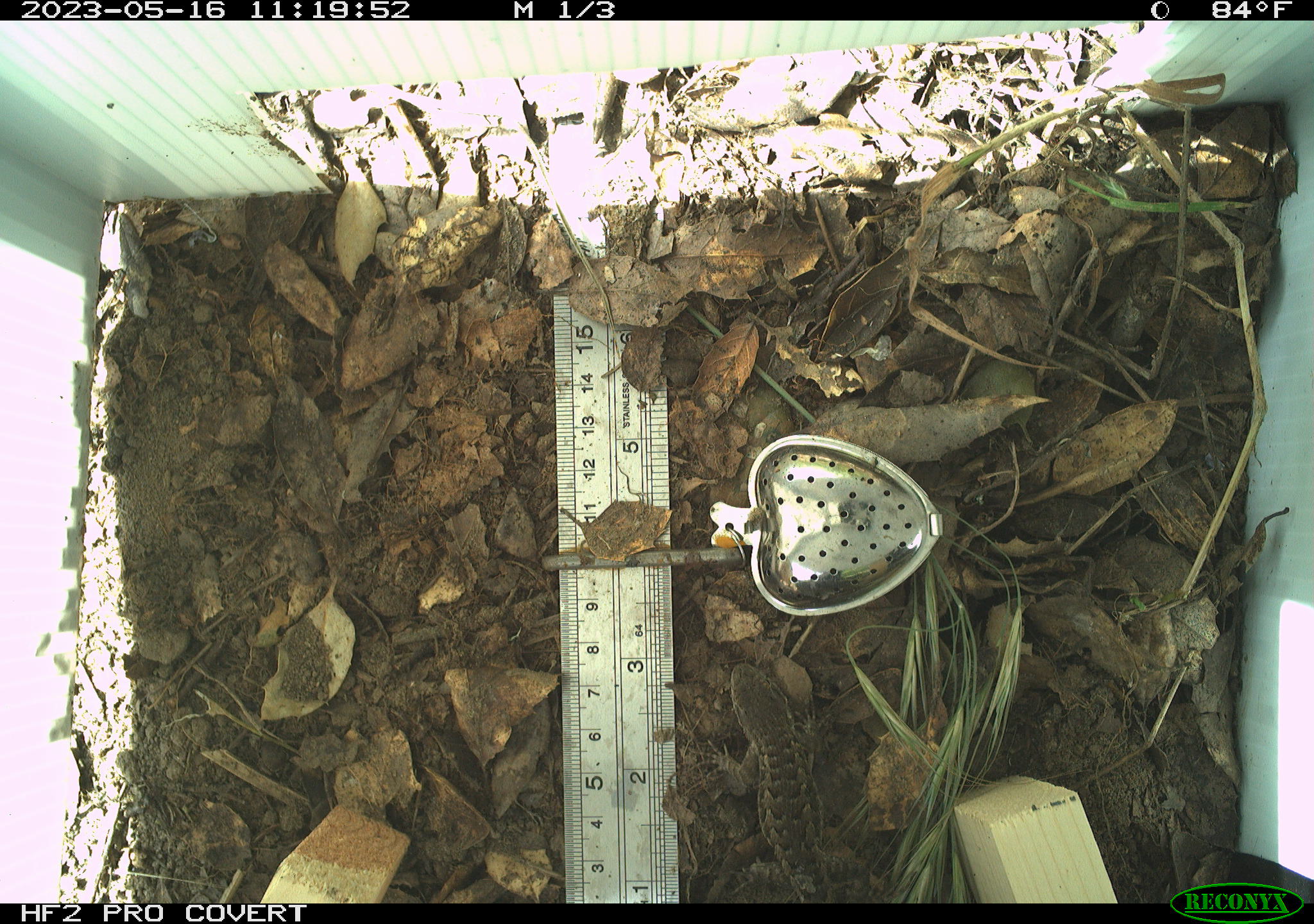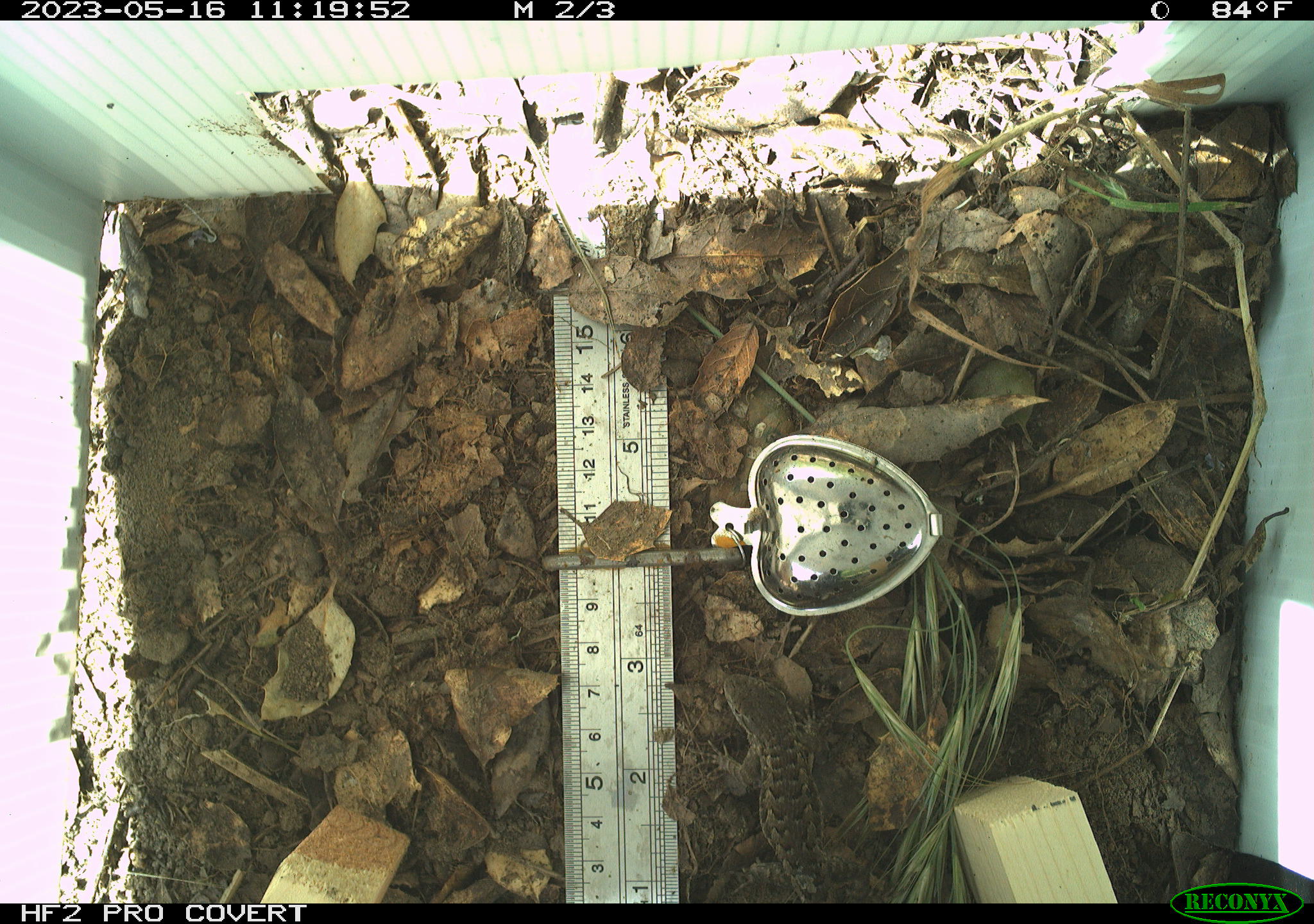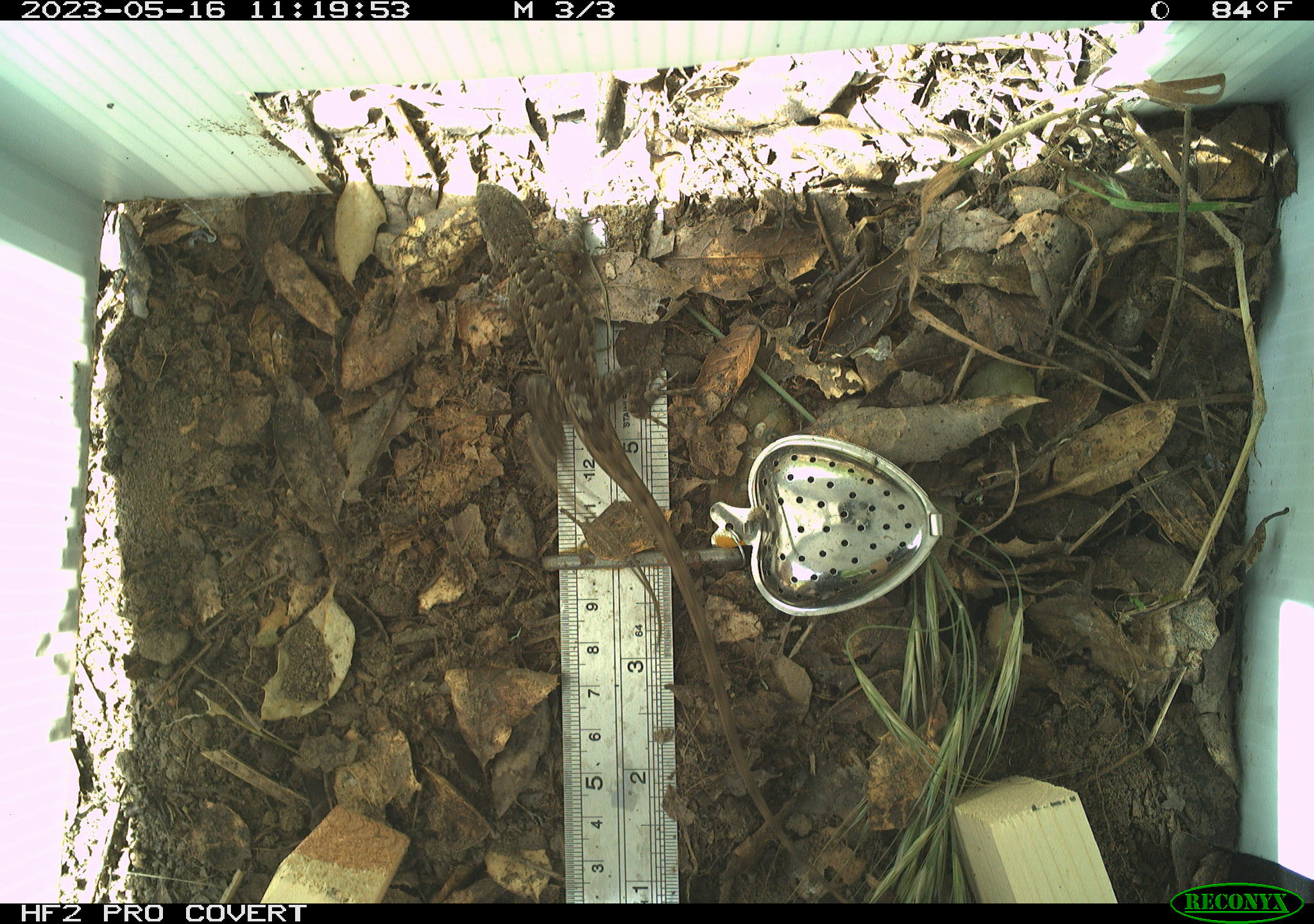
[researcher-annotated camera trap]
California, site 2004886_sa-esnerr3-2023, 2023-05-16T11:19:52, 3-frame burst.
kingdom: Animalia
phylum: Chordata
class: Reptilia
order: Squamata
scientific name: Squamata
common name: lizards and snakes